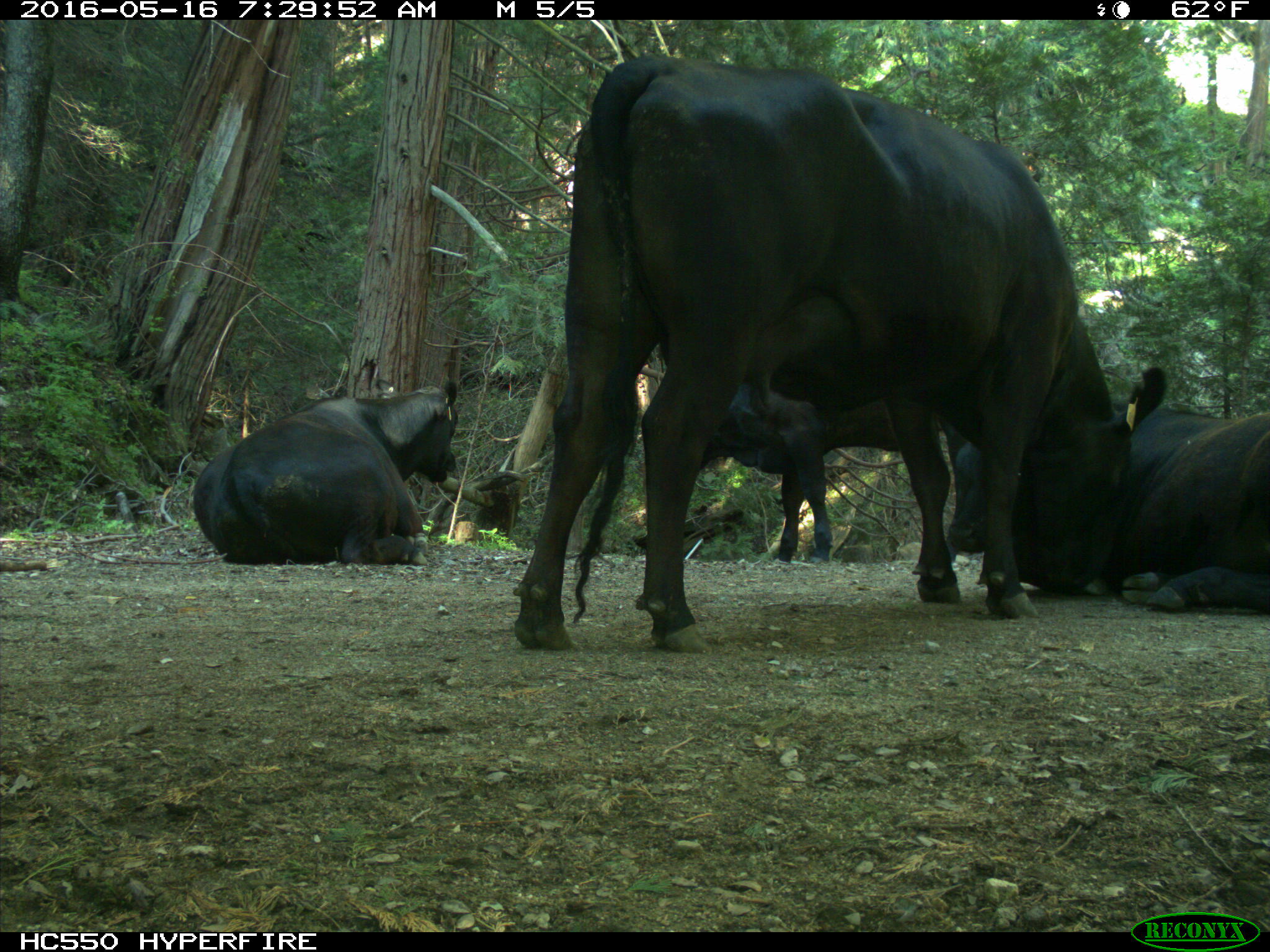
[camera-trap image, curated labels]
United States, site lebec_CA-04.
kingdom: Animalia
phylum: Chordata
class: Mammalia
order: Artiodactyla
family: Bovidae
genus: Bos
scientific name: Bos taurus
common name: domestic cow